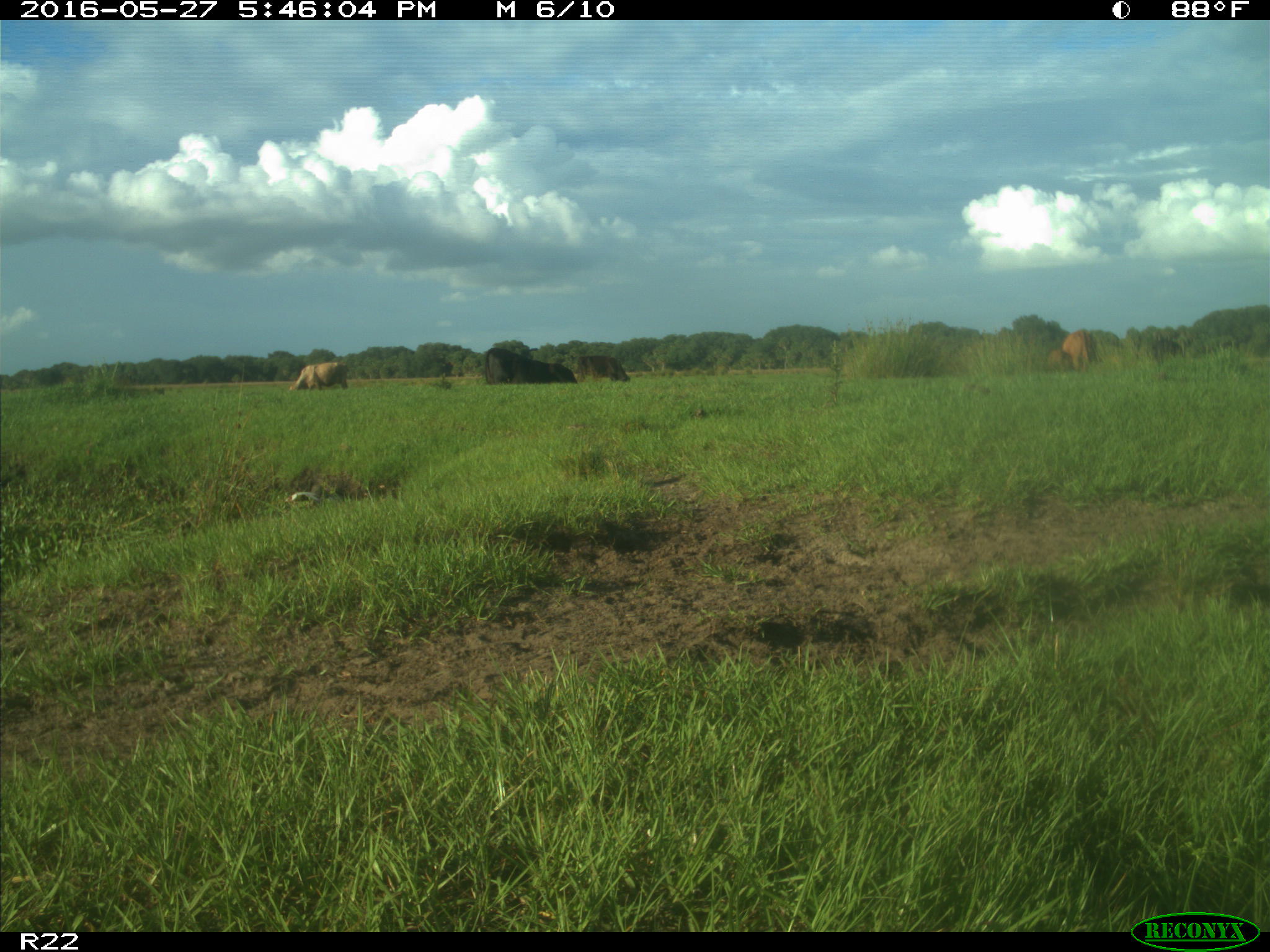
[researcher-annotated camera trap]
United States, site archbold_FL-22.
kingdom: Animalia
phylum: Chordata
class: Mammalia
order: Artiodactyla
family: Bovidae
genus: Bos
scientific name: Bos taurus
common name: domestic cow